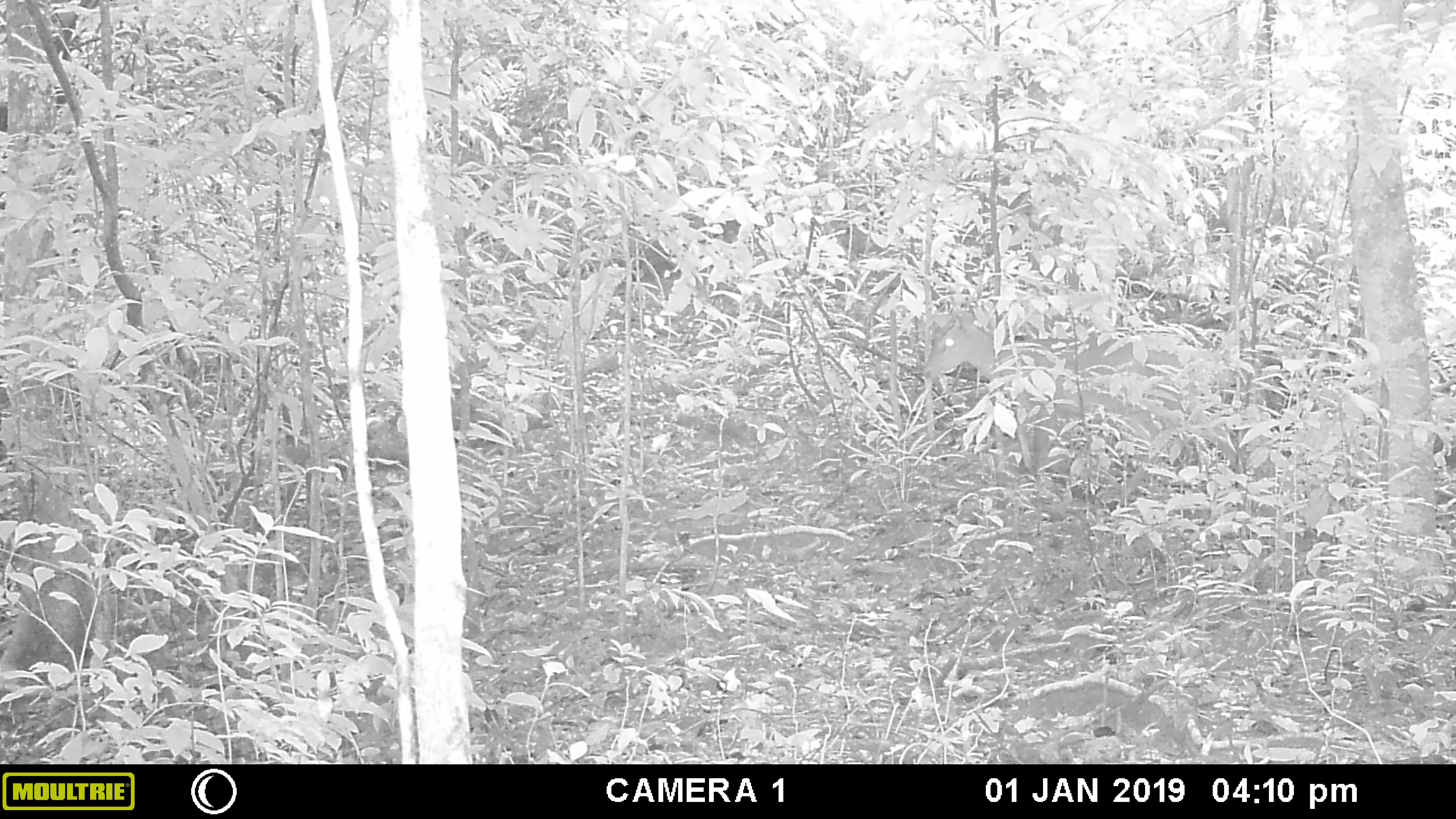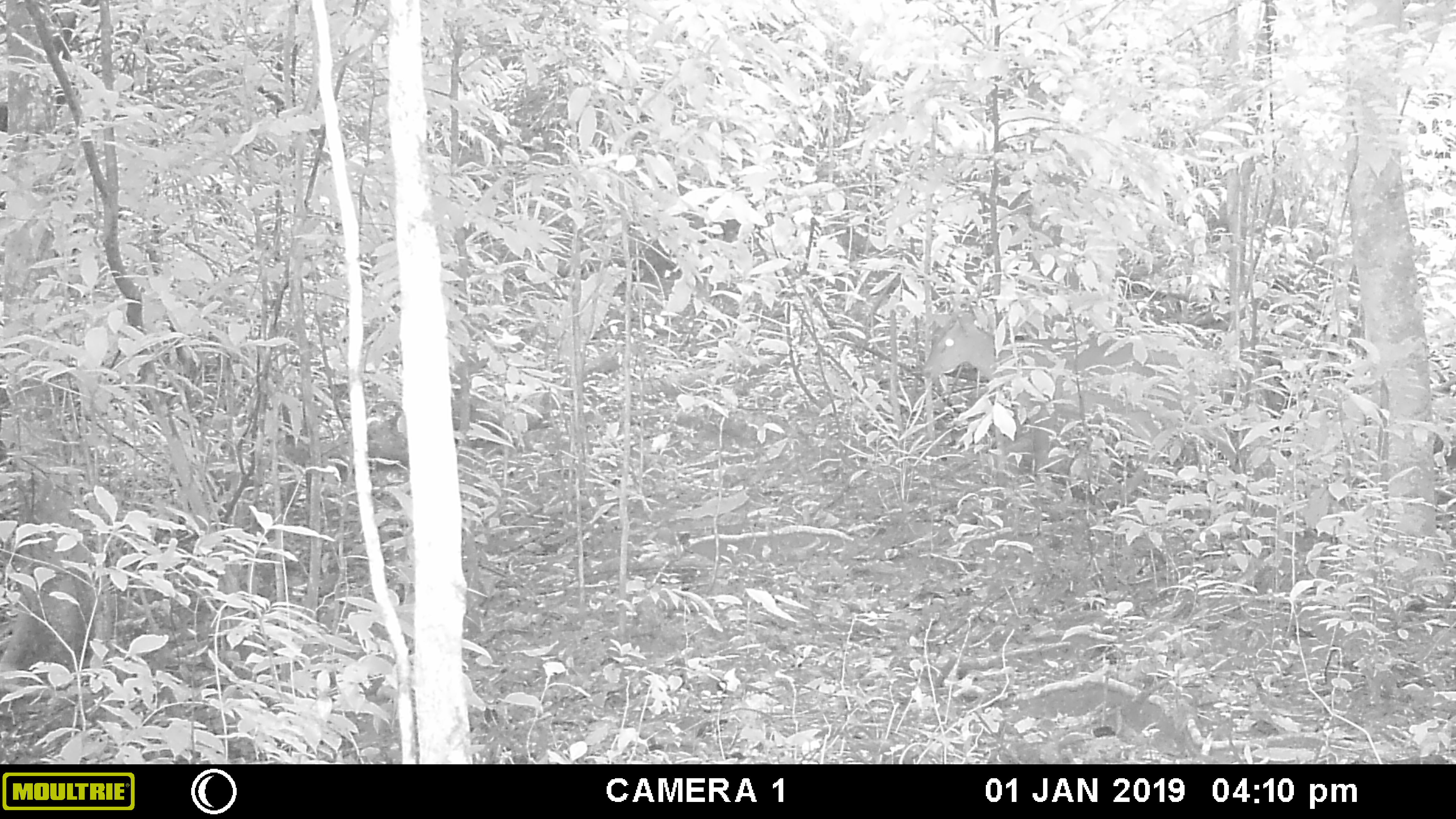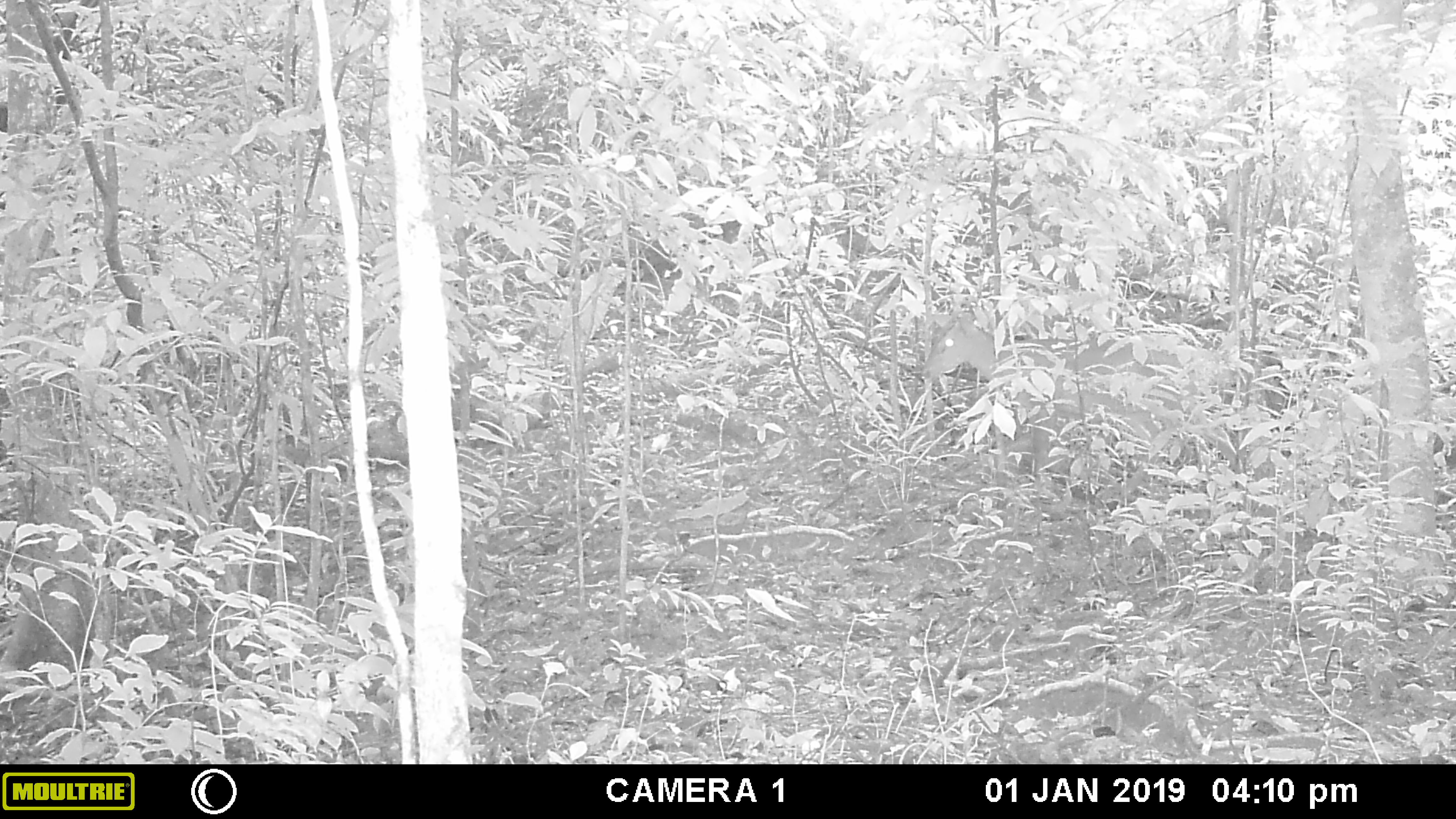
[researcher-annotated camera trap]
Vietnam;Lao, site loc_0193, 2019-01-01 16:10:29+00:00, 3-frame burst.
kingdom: Animalia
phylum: Chordata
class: Mammalia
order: Artiodactyla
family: Cervidae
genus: Muntiacus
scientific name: Muntiacus vuquangensis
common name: large-antlered muntjac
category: large antlered muntjac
Large antlered muntjac (large-antlered muntjac) (Muntiacus vuquangensis). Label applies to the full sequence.